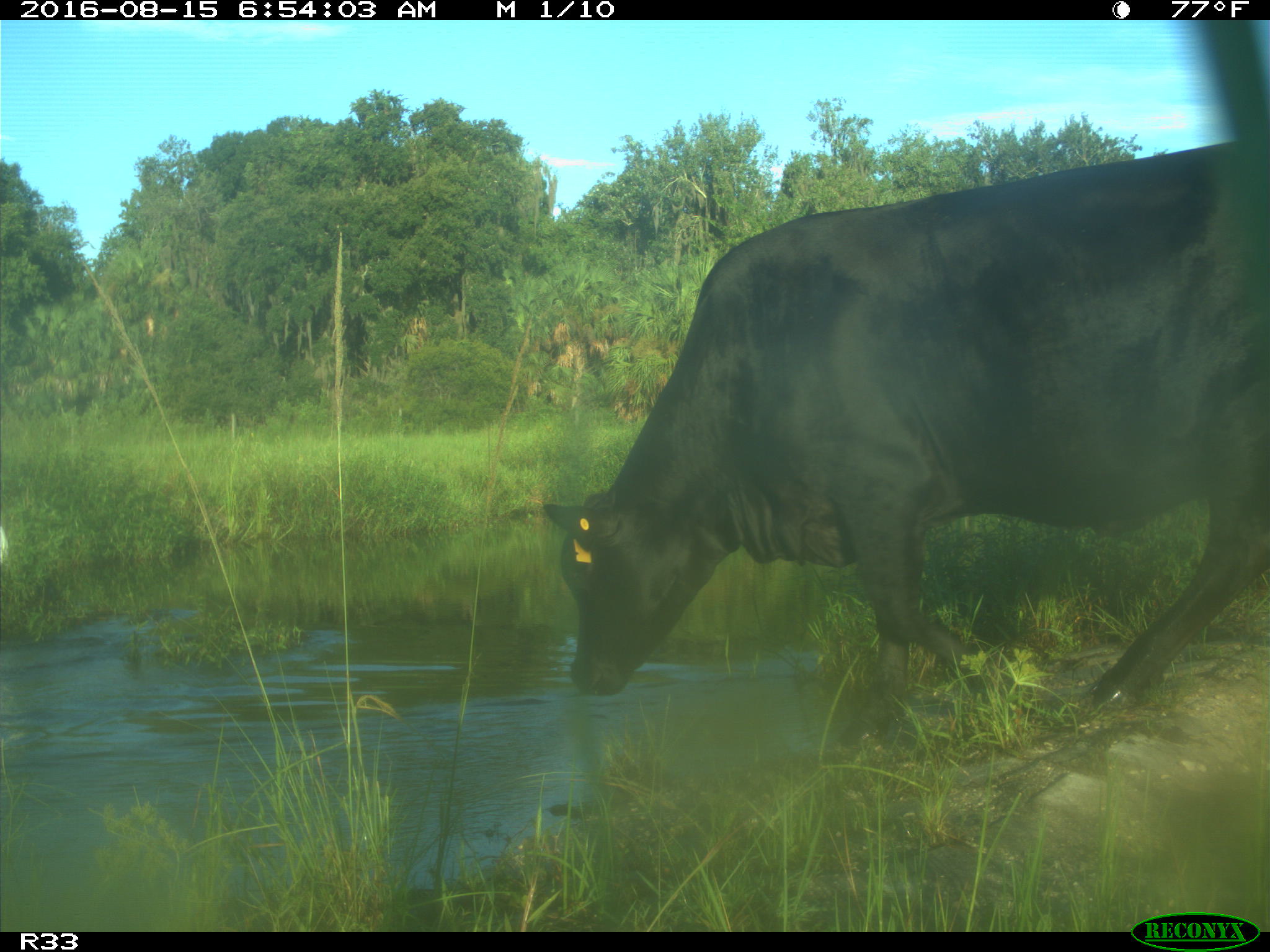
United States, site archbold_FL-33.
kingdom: Animalia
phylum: Chordata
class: Mammalia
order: Artiodactyla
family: Bovidae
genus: Bos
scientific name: Bos taurus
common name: domestic cow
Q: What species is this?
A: Bos taurus (domestic cow).